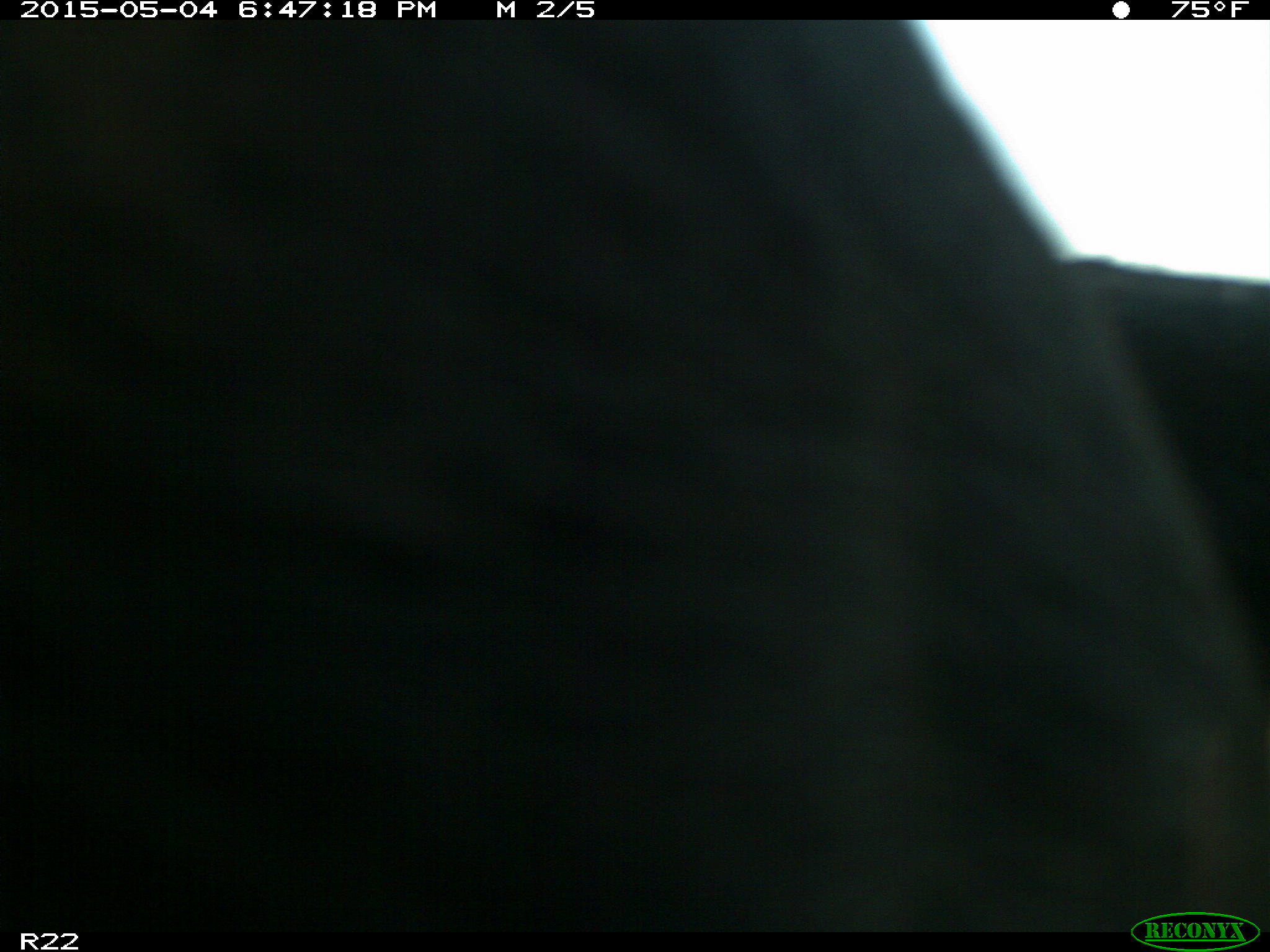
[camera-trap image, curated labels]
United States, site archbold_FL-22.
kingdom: Animalia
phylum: Chordata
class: Mammalia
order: Artiodactyla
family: Bovidae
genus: Bos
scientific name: Bos taurus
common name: domestic cow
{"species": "Bos taurus (domestic cow)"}